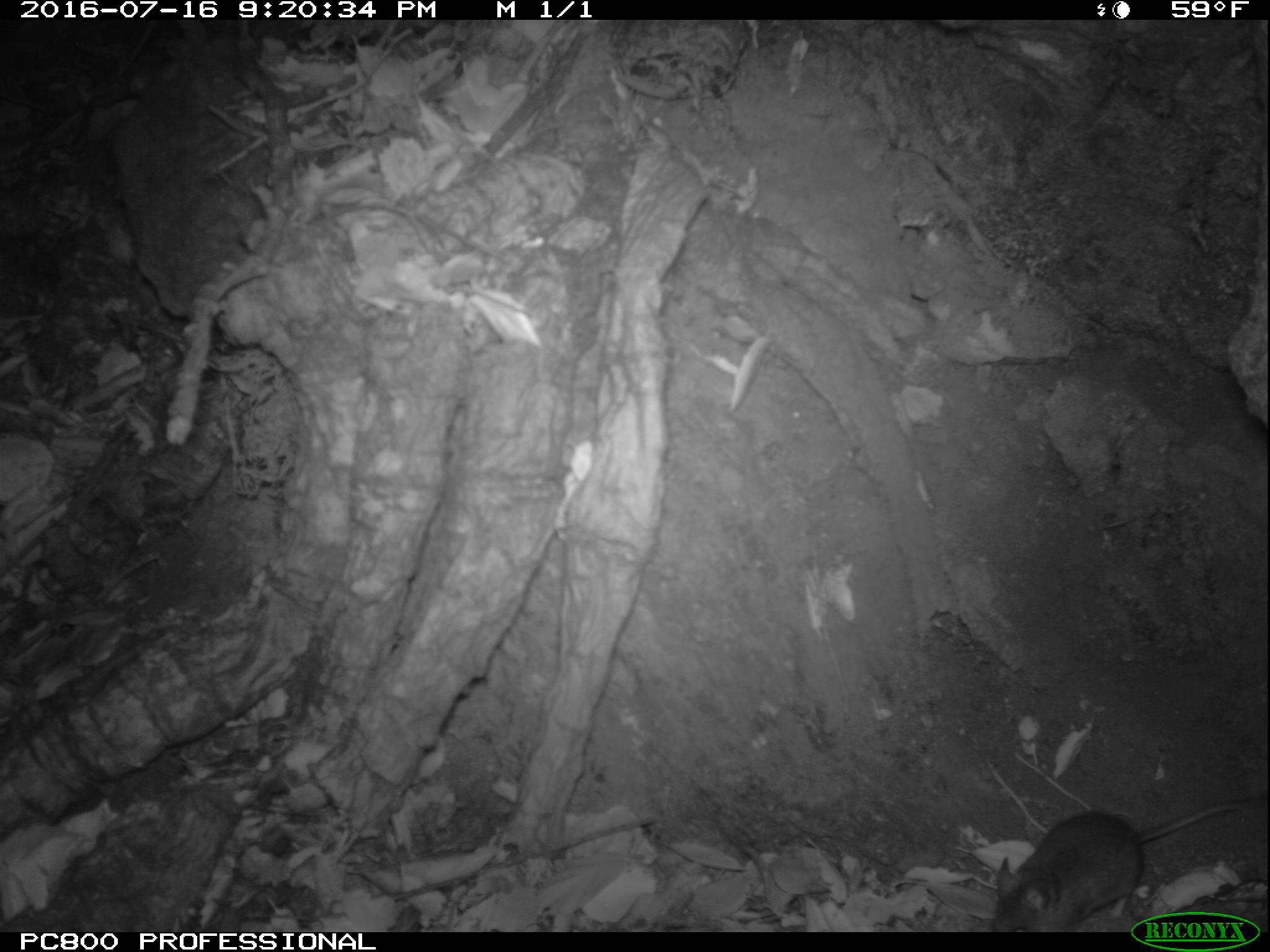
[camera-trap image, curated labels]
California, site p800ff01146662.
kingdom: Animalia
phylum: Chordata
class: Mammalia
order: Rodentia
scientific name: Rodentia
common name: rodent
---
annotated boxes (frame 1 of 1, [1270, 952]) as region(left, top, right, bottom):
rodent: region(989, 793, 1269, 931)